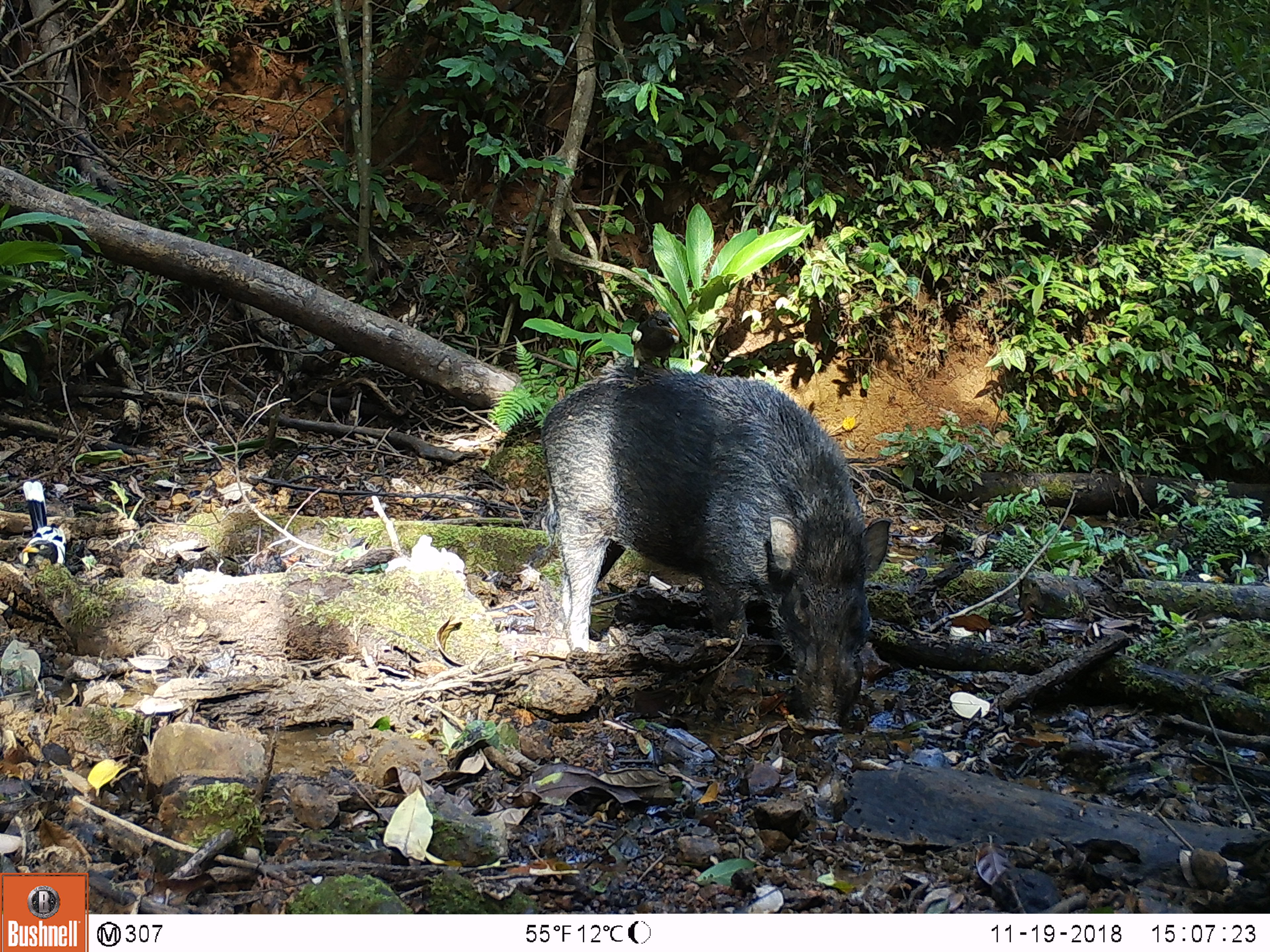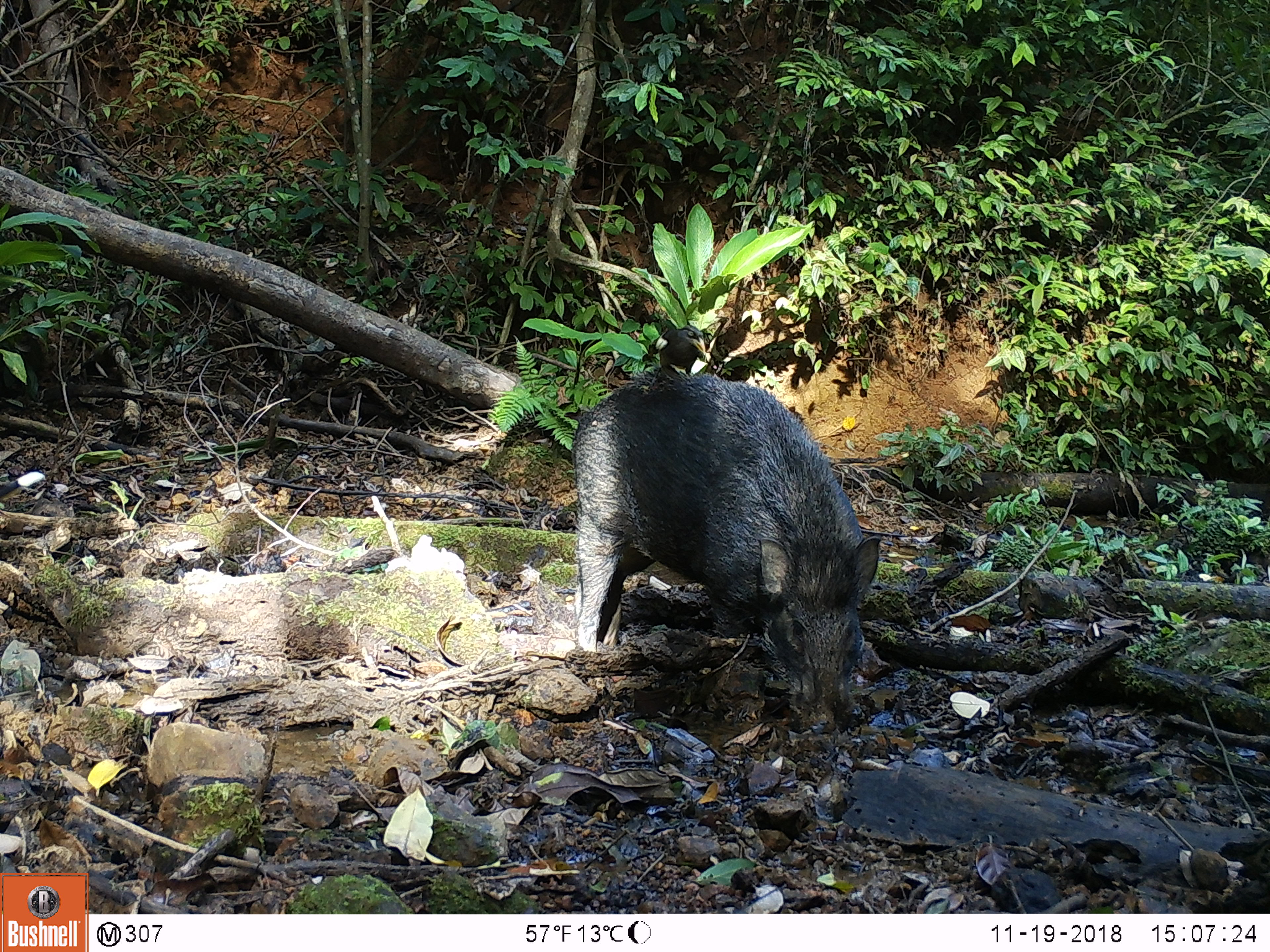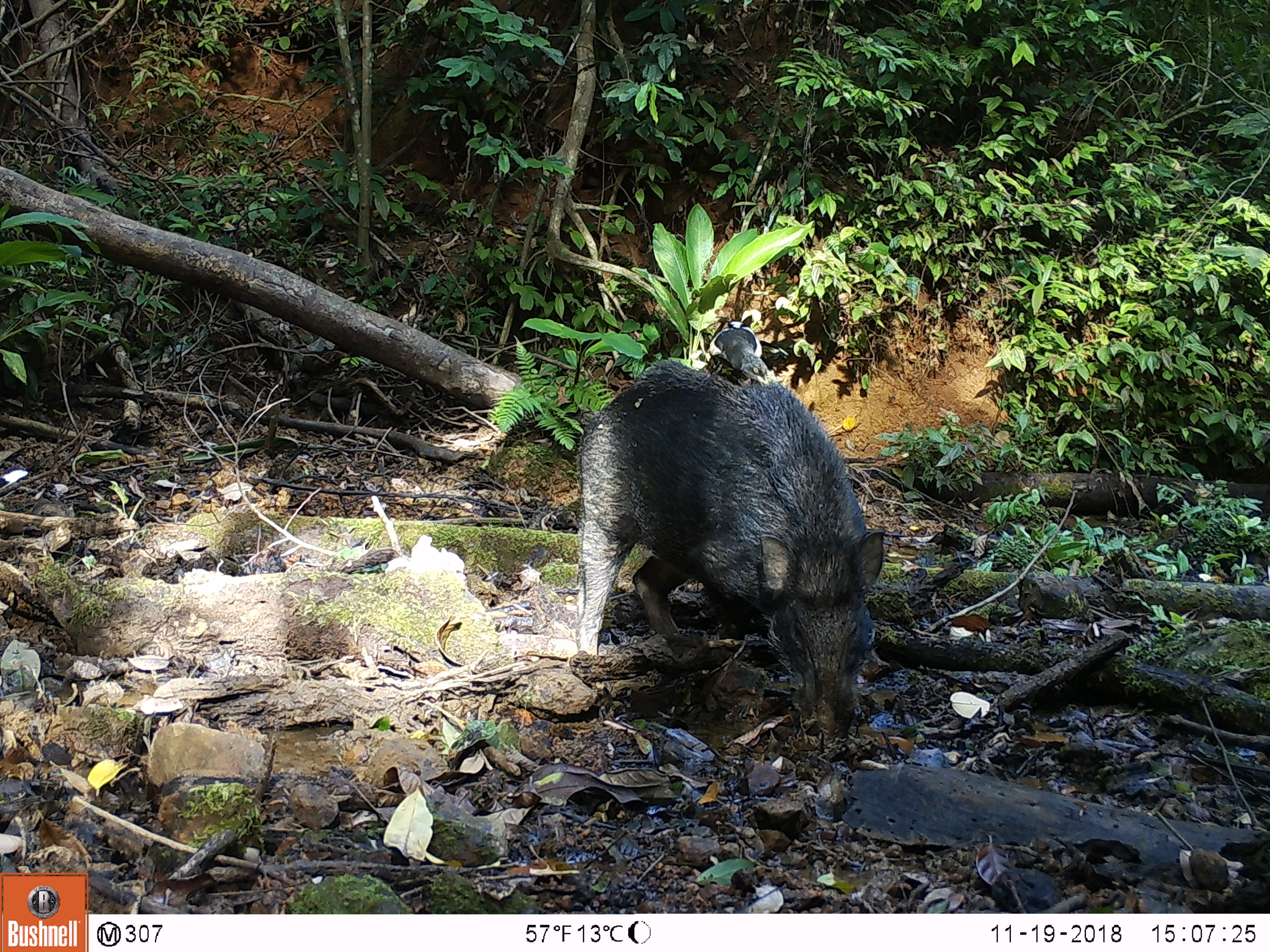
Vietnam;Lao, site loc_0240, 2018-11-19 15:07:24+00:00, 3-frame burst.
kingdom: Animalia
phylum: Chordata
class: Mammalia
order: Artiodactyla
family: Suidae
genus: Sus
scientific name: Sus scrofa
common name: eurasian wild pig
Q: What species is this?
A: Eurasian wild pig (Sus scrofa).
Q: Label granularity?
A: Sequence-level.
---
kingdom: Animalia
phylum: Chordata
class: Aves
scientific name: Aves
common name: bird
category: unidentified bird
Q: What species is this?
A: Unidentified bird (bird) (Aves).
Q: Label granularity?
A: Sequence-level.